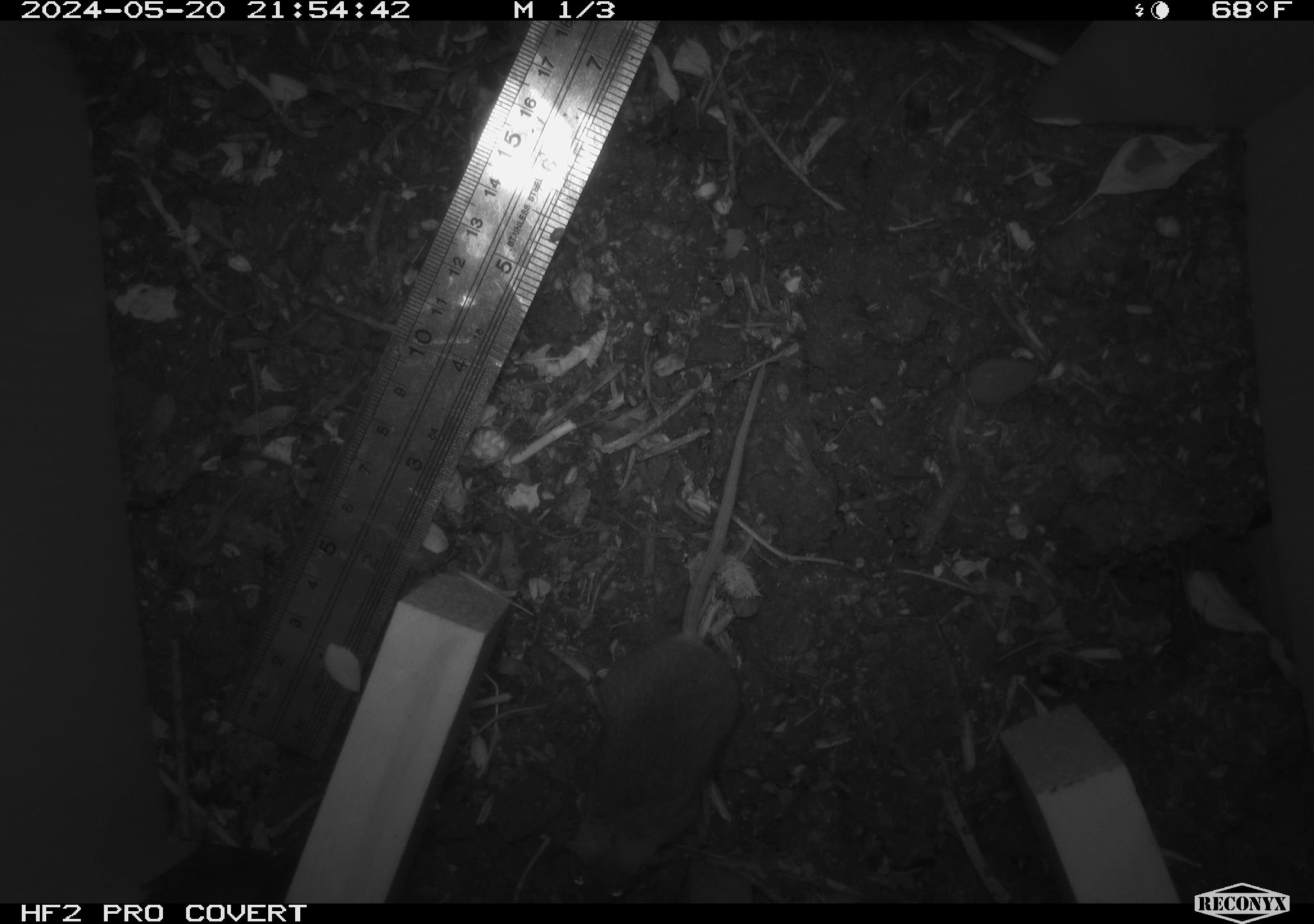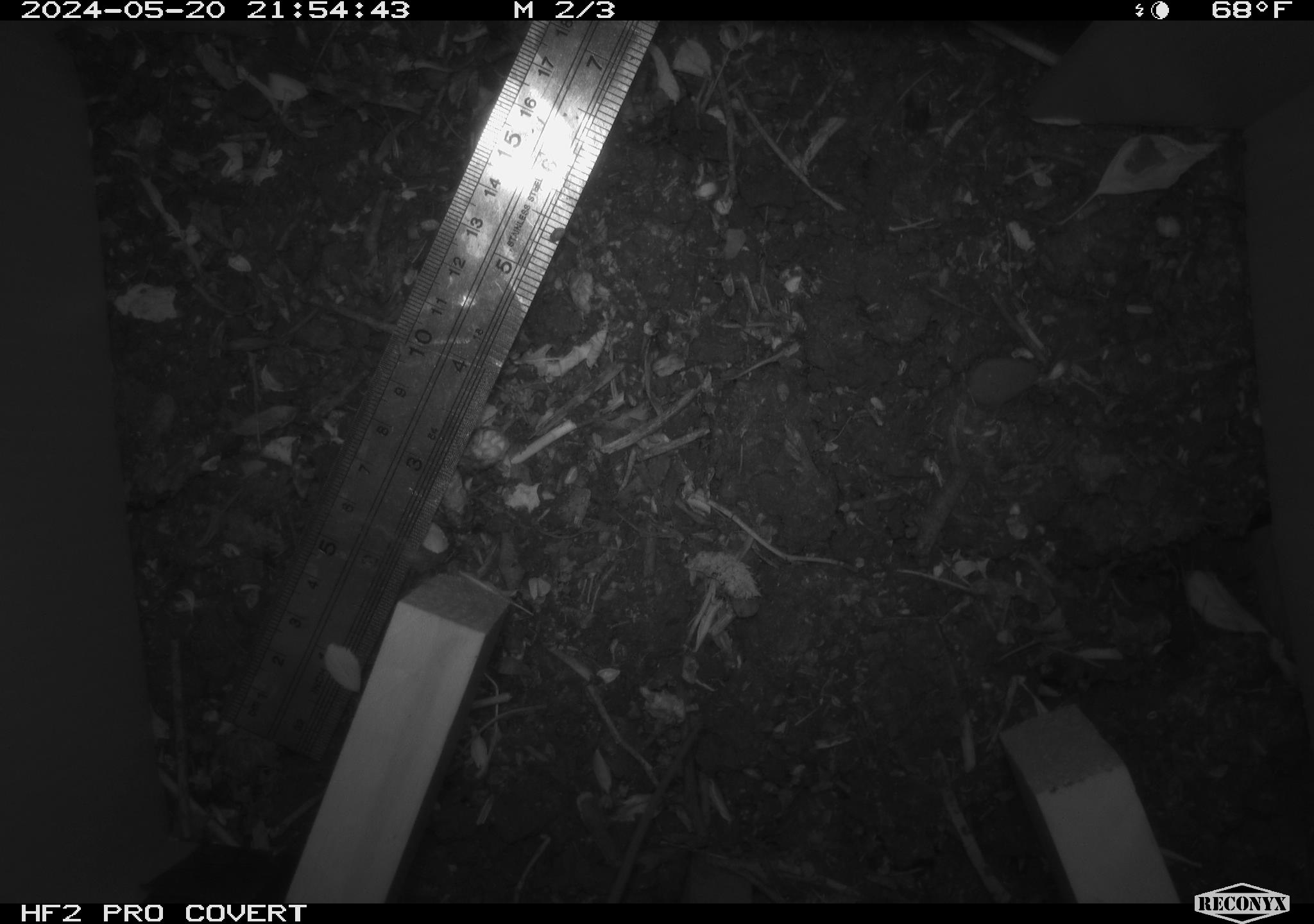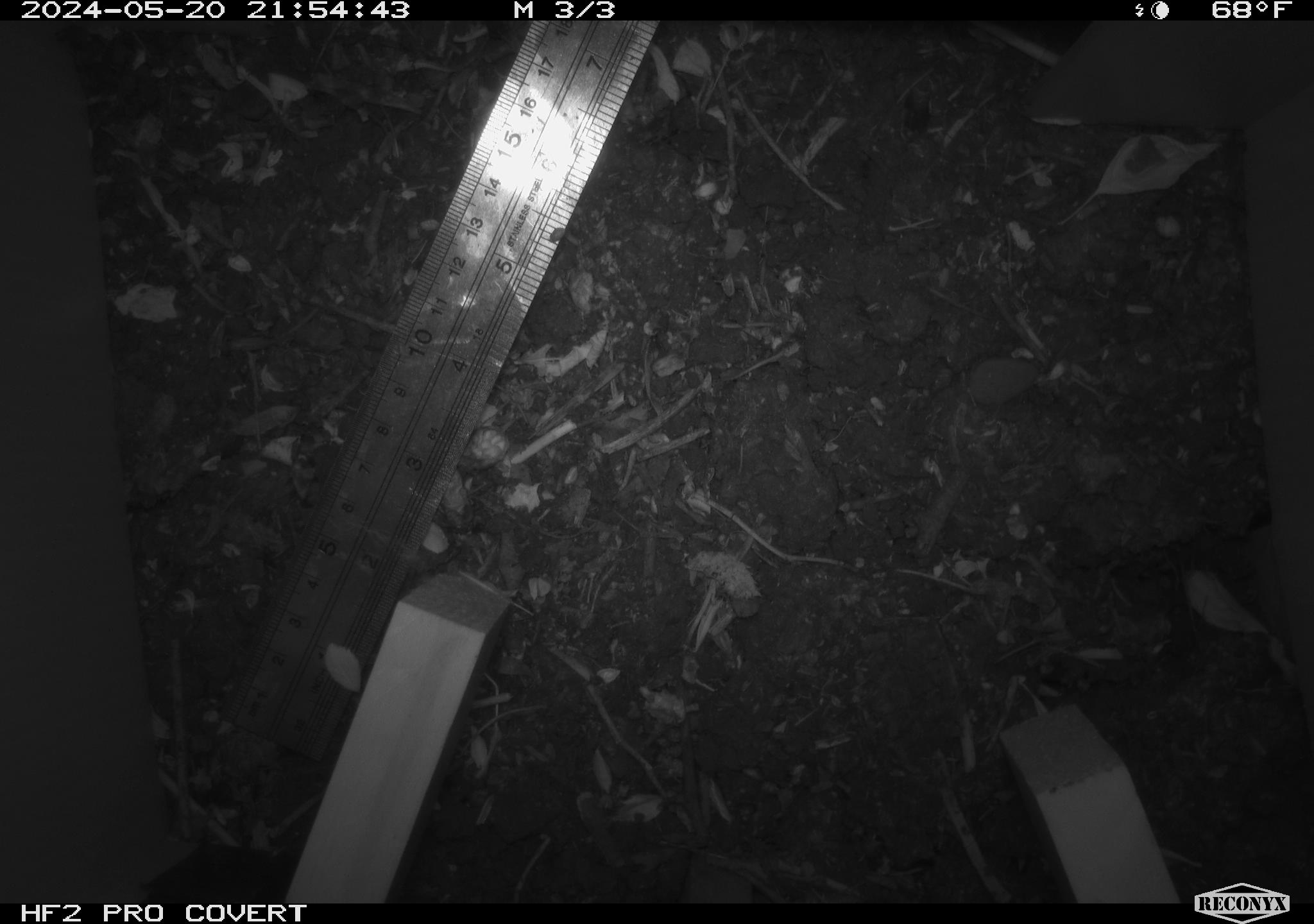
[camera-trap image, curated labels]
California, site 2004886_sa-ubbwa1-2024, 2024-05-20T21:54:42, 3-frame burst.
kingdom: Animalia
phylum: Chordata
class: Mammalia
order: Rodentia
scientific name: Rodentia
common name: mouse species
Mouse species (Rodentia).